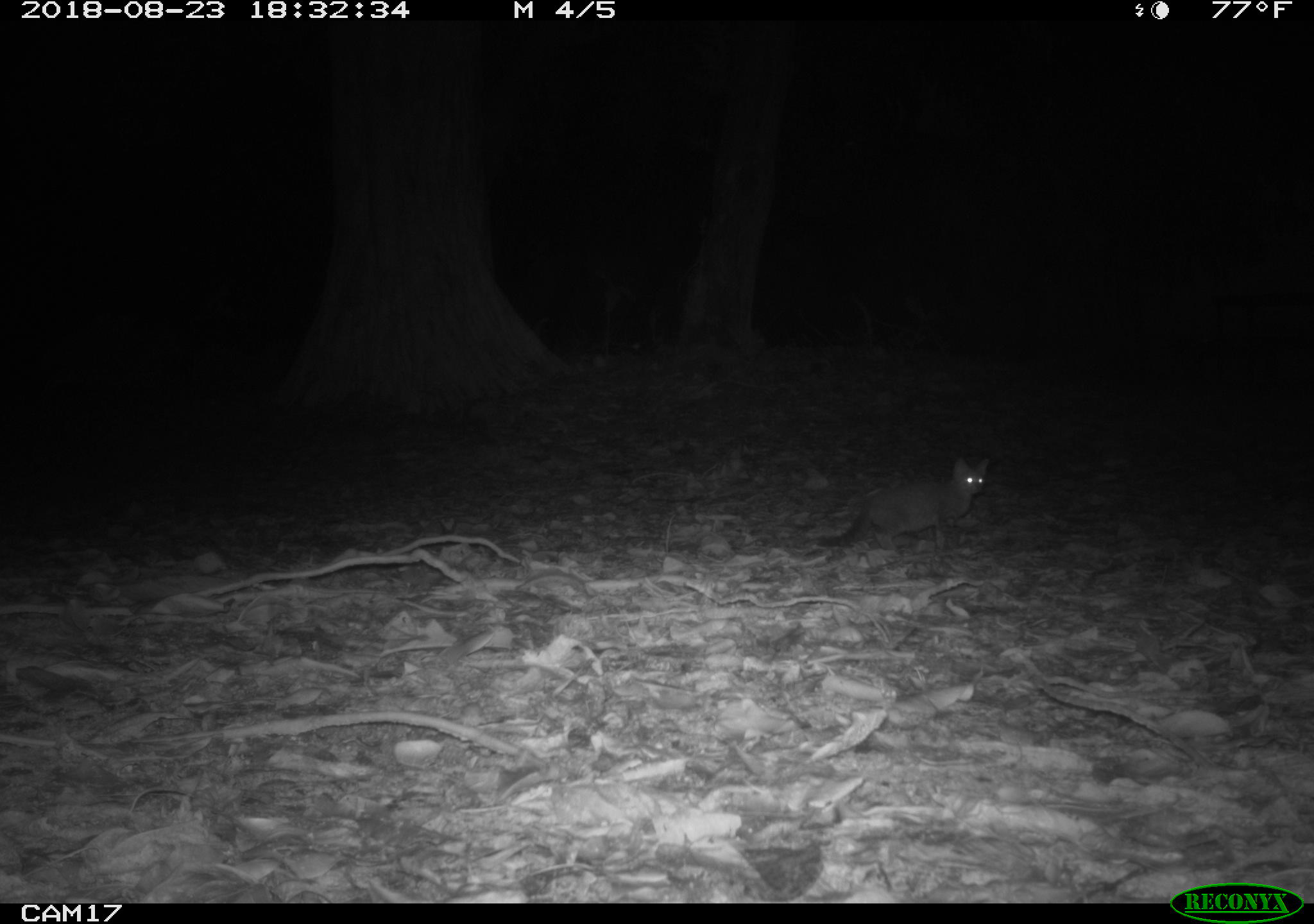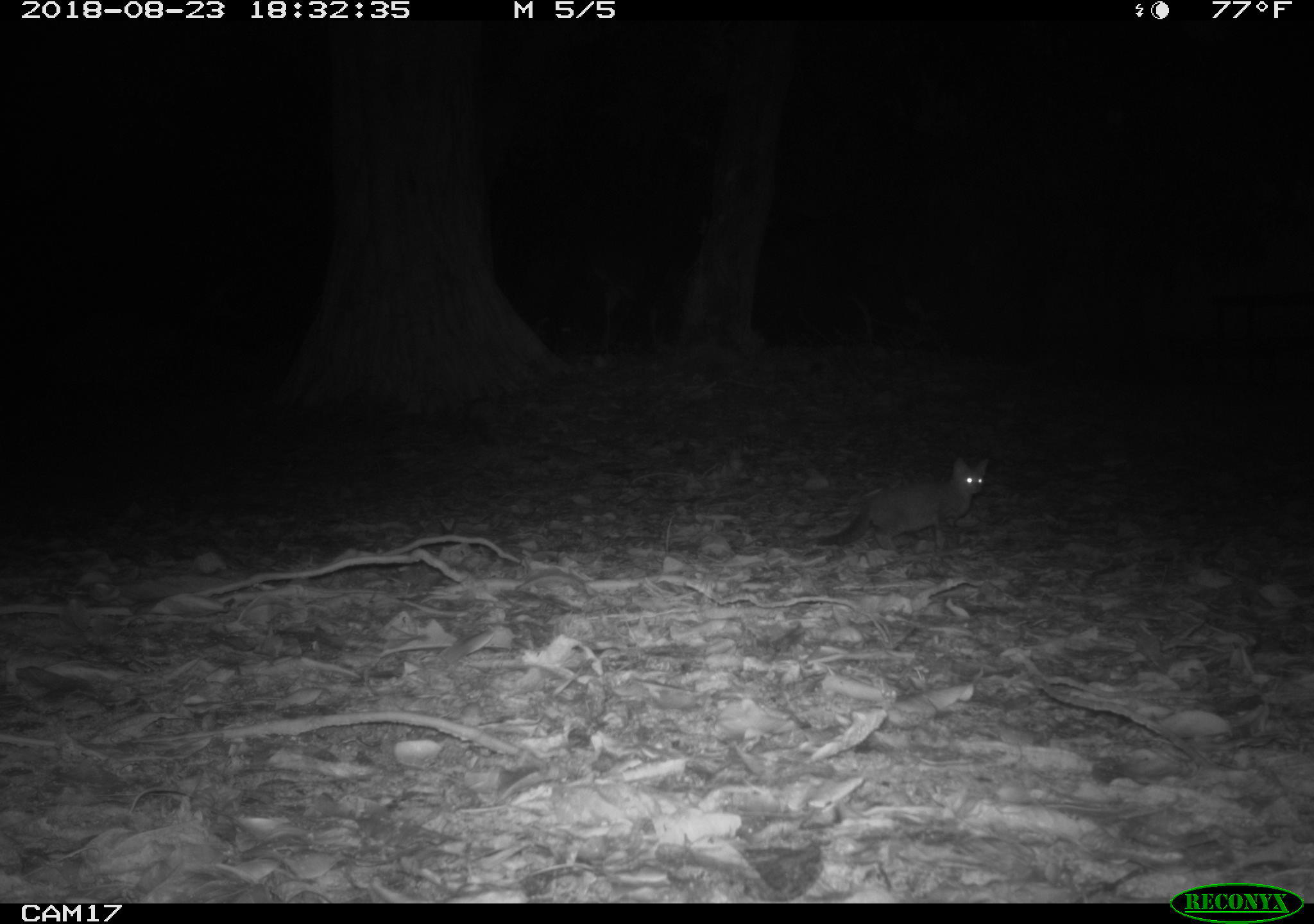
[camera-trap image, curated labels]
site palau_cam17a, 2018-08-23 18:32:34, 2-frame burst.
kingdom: Animalia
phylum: Chordata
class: Mammalia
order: Carnivora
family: Felidae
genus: Felis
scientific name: Felis catus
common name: cat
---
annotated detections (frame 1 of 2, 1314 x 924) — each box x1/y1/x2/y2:
cat: 811/455/991/557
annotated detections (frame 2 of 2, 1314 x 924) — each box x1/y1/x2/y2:
cat: 808/454/991/554